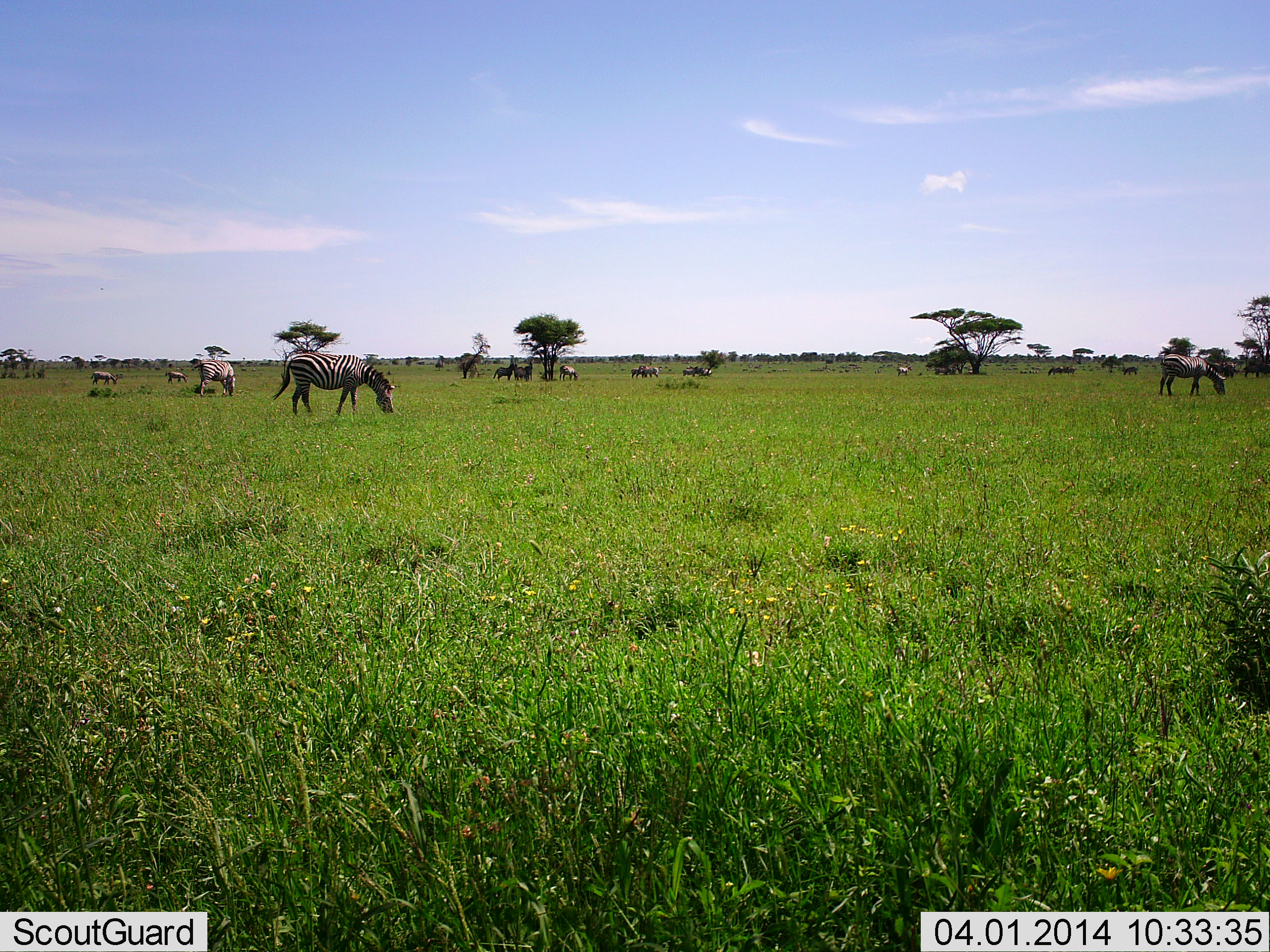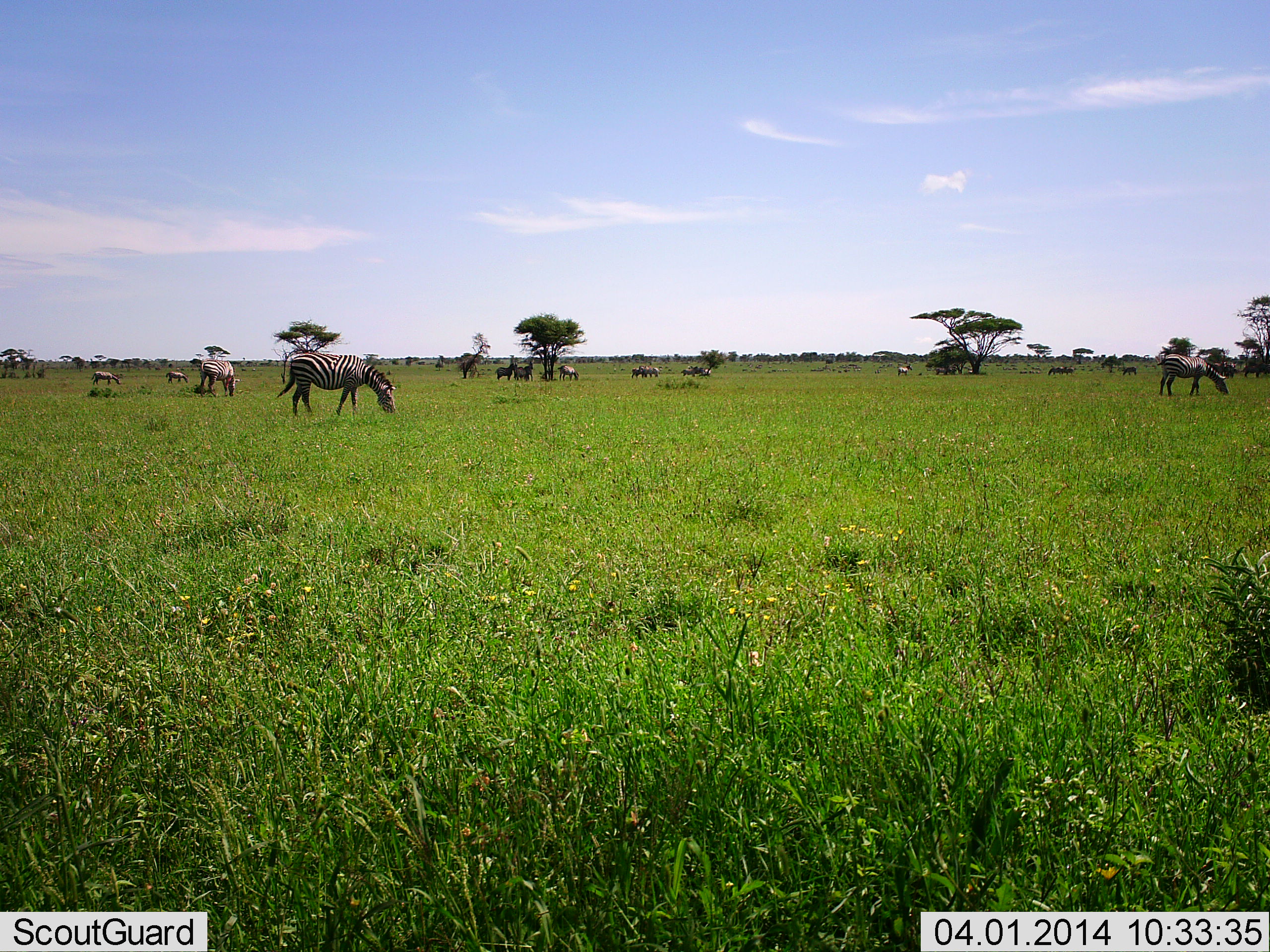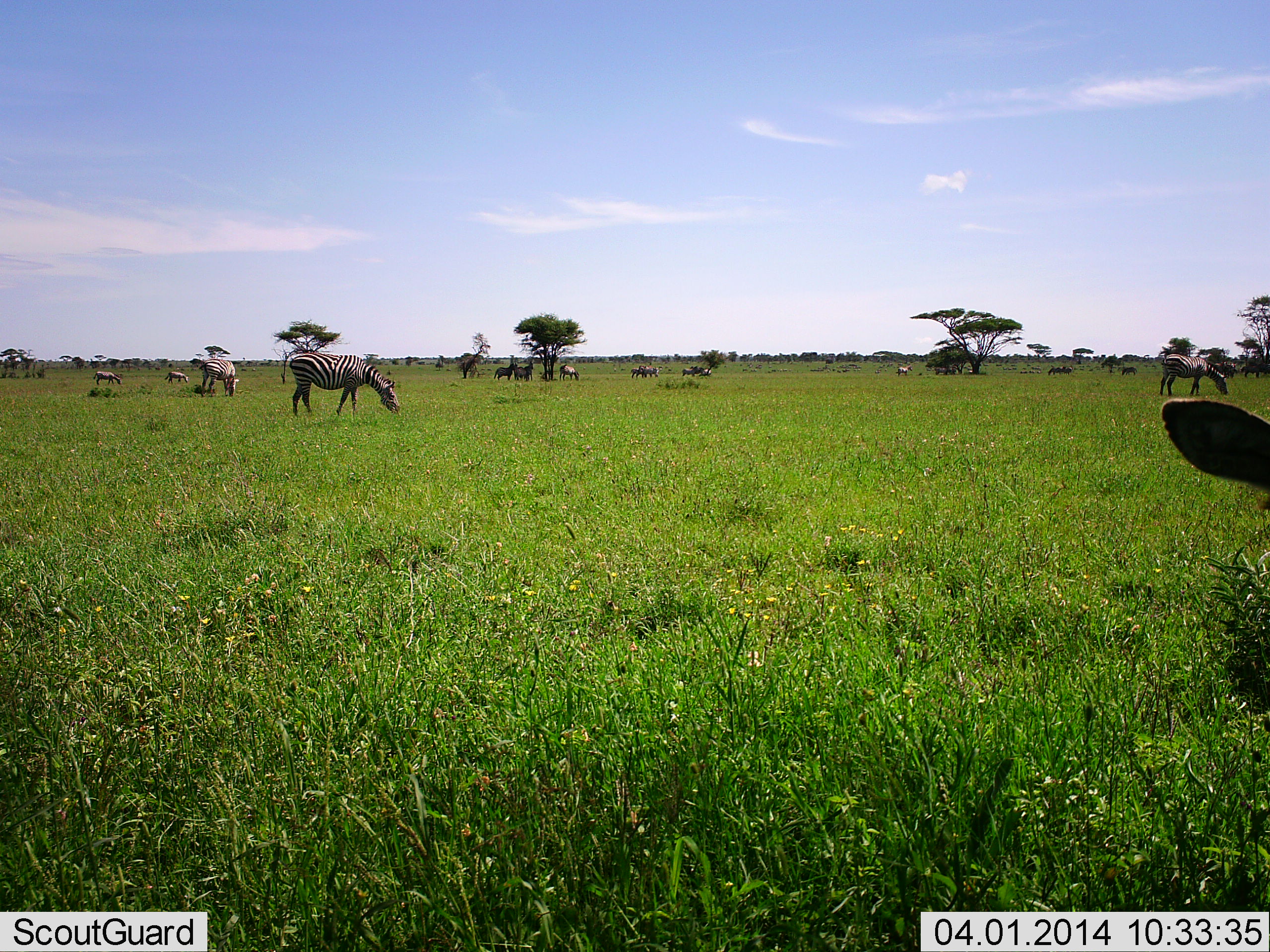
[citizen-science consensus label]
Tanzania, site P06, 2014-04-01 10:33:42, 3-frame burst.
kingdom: Animalia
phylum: Chordata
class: Mammalia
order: Perissodactyla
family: Equidae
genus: Equus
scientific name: Equus quagga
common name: plains zebra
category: zebra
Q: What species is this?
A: Zebra (plains zebra) (Equus quagga).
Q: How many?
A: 11-50.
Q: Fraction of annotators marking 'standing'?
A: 67%.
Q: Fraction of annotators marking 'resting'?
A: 8%.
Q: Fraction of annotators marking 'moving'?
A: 42%.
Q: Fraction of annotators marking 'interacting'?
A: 8%.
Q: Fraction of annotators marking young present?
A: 0%.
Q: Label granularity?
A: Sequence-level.